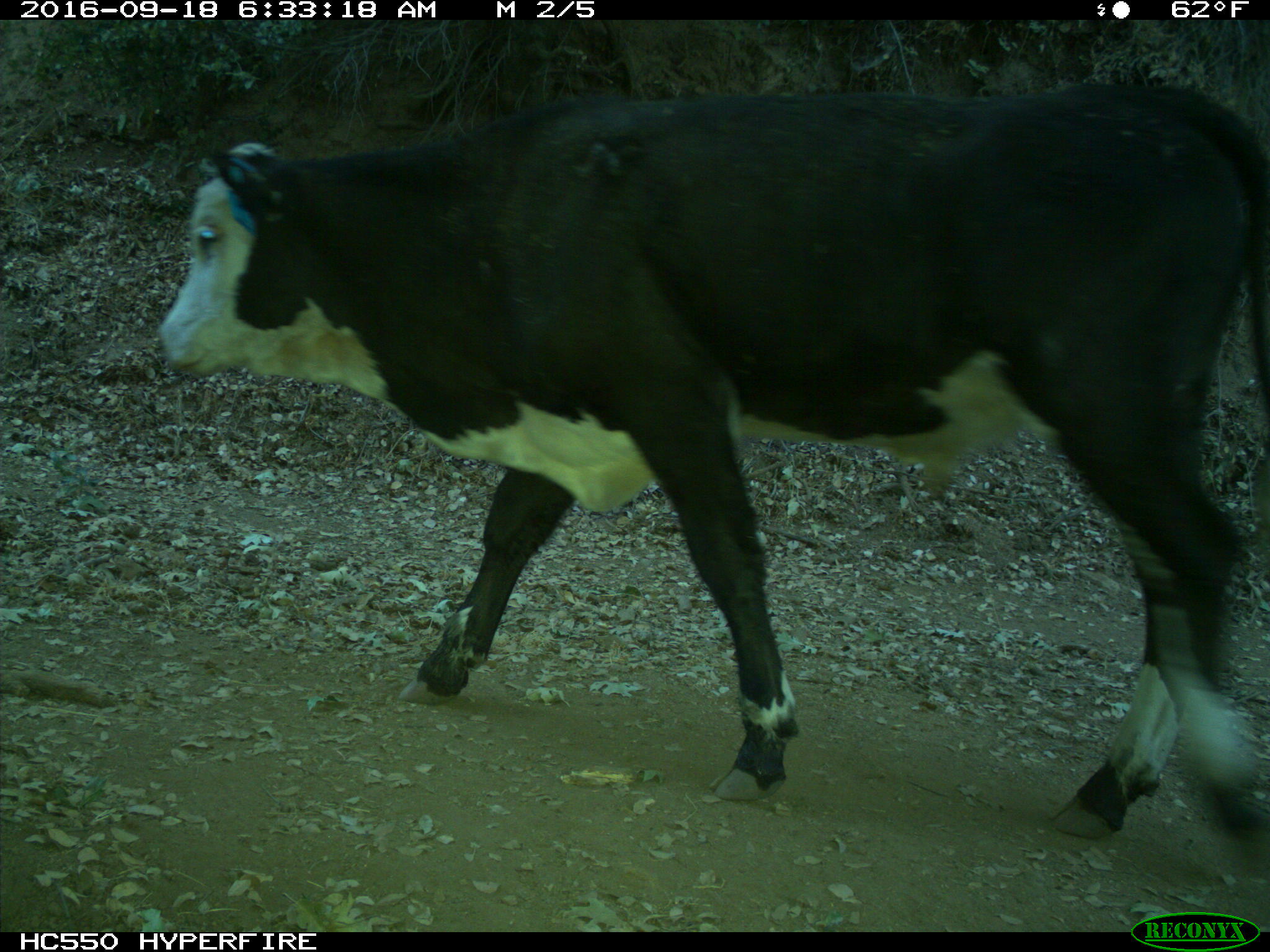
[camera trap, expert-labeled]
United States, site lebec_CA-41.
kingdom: Animalia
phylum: Chordata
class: Mammalia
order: Artiodactyla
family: Bovidae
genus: Bos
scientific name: Bos taurus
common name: domestic cow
Bos taurus (domestic cow).